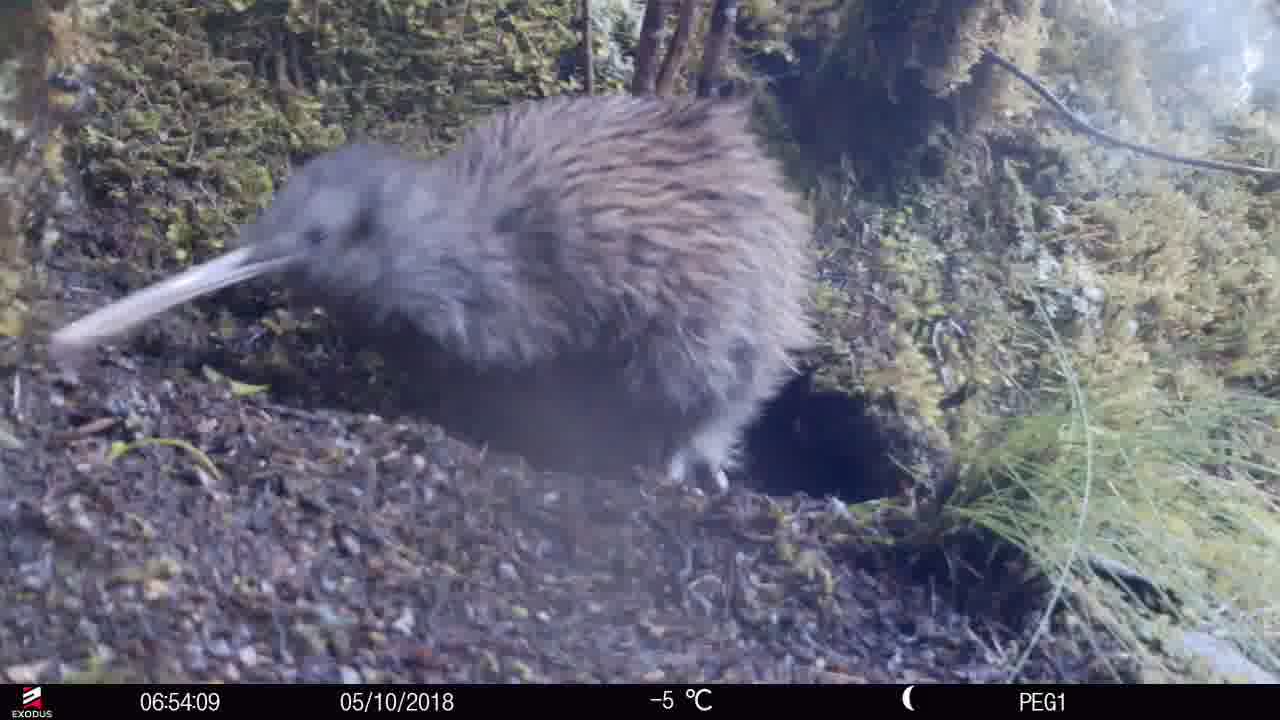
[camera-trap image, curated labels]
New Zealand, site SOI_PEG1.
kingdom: Animalia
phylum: Chordata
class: Aves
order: Apterygiformes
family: Apterygidae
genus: Apteryx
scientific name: Apteryx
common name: kiwi